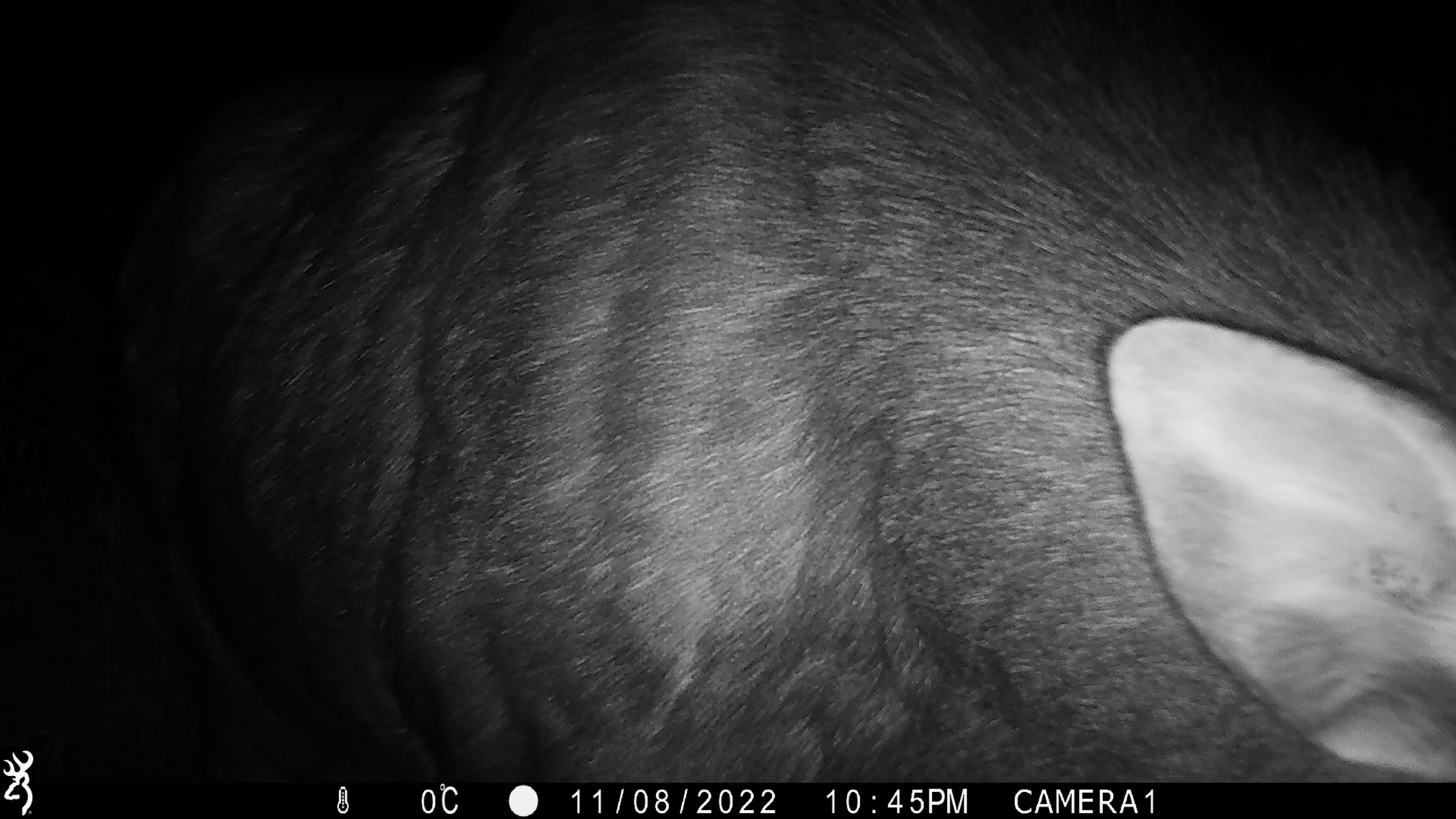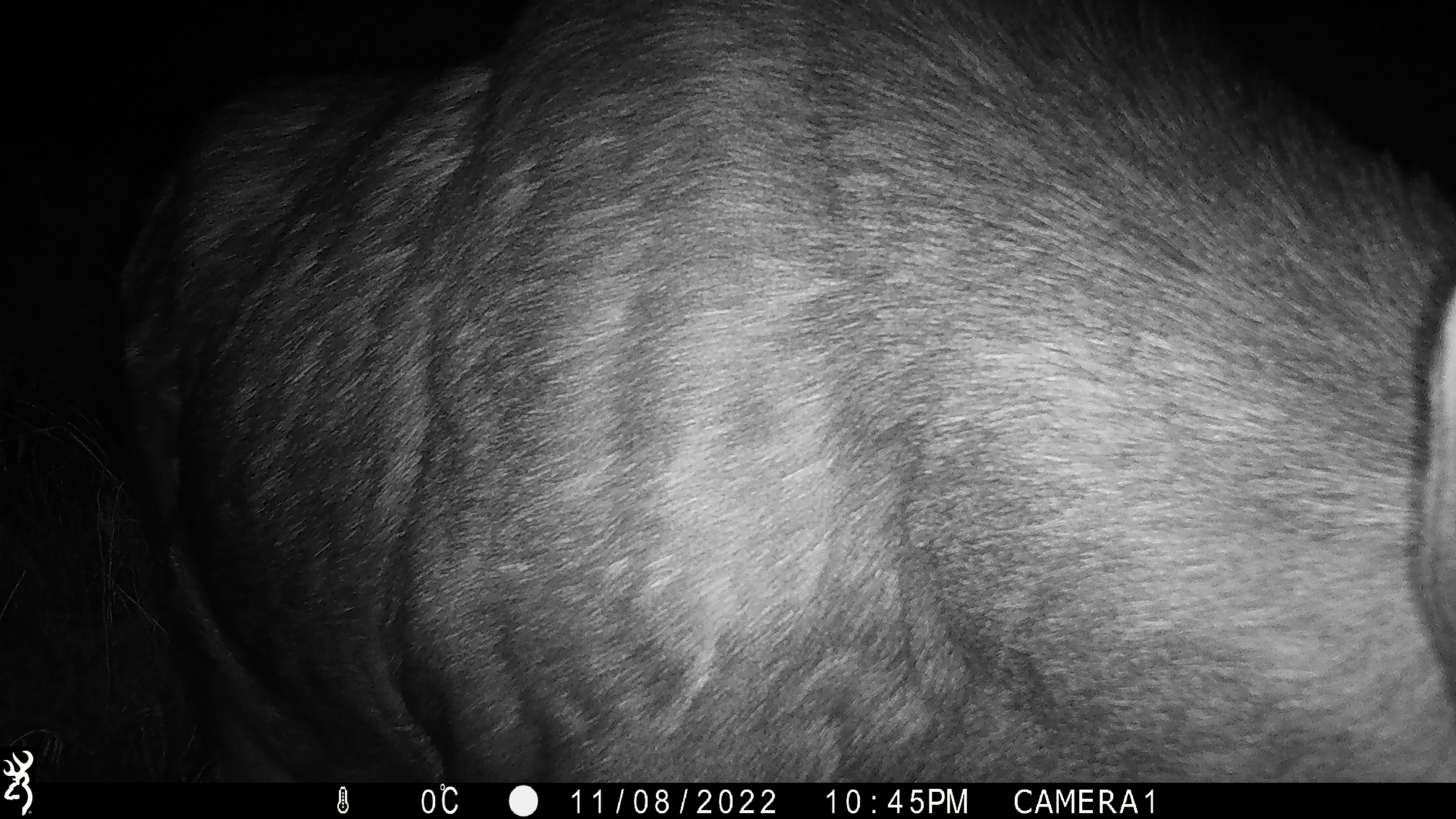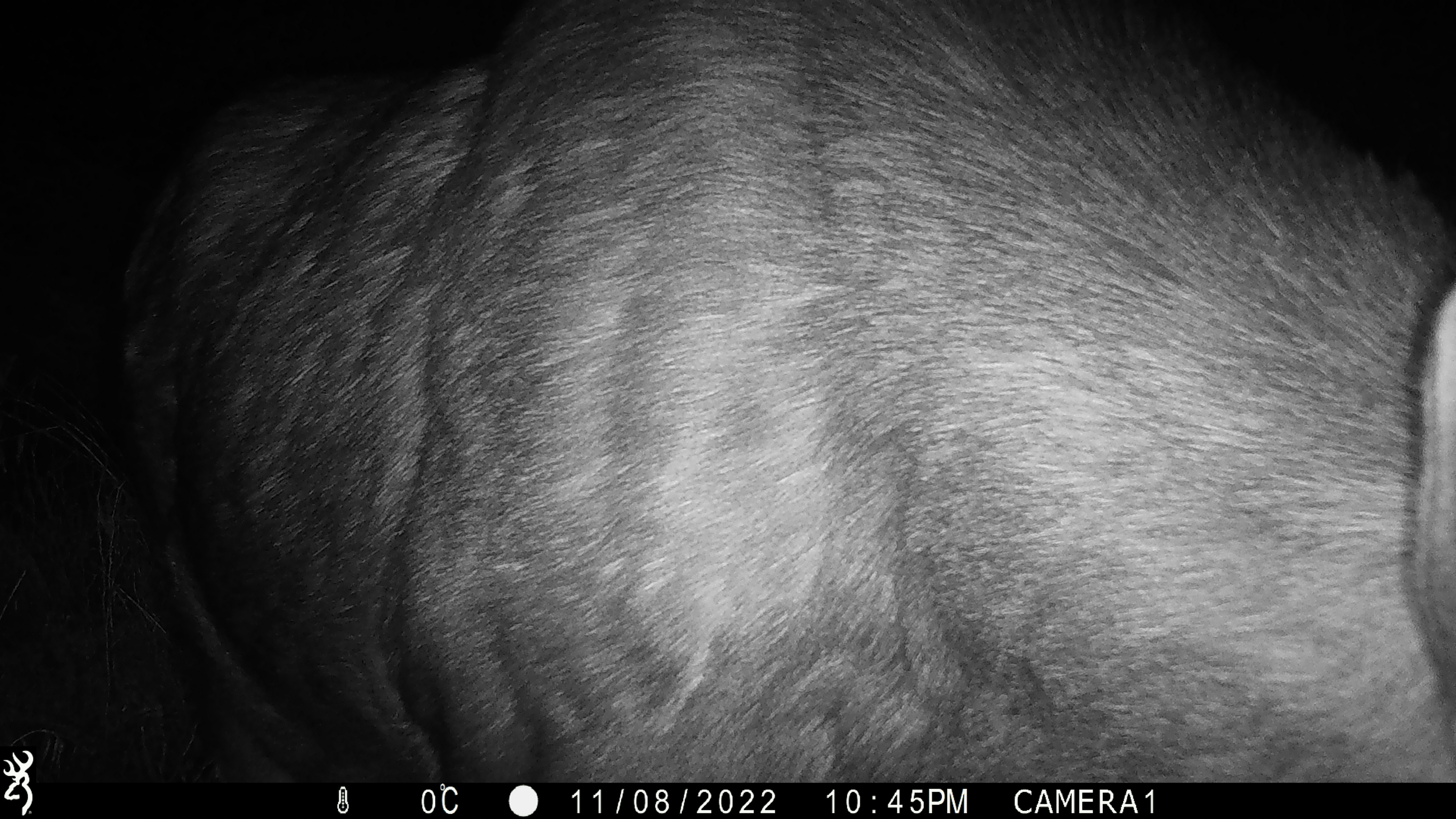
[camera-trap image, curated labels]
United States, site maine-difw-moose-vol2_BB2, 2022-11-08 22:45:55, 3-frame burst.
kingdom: Animalia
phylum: Chordata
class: Mammalia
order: Artiodactyla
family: Cervidae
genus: Alces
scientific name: Alces alces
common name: moose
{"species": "moose (Alces alces)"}